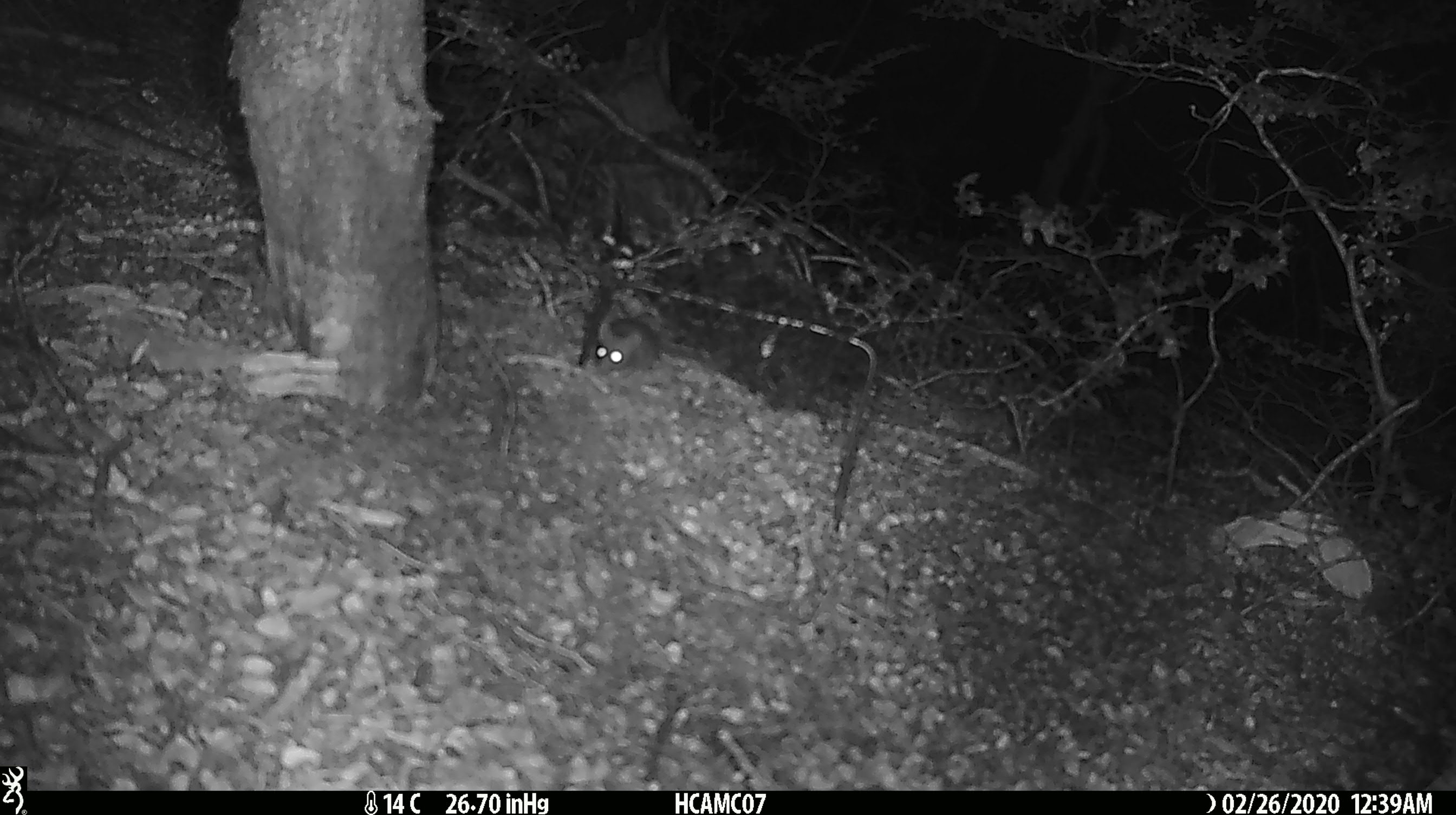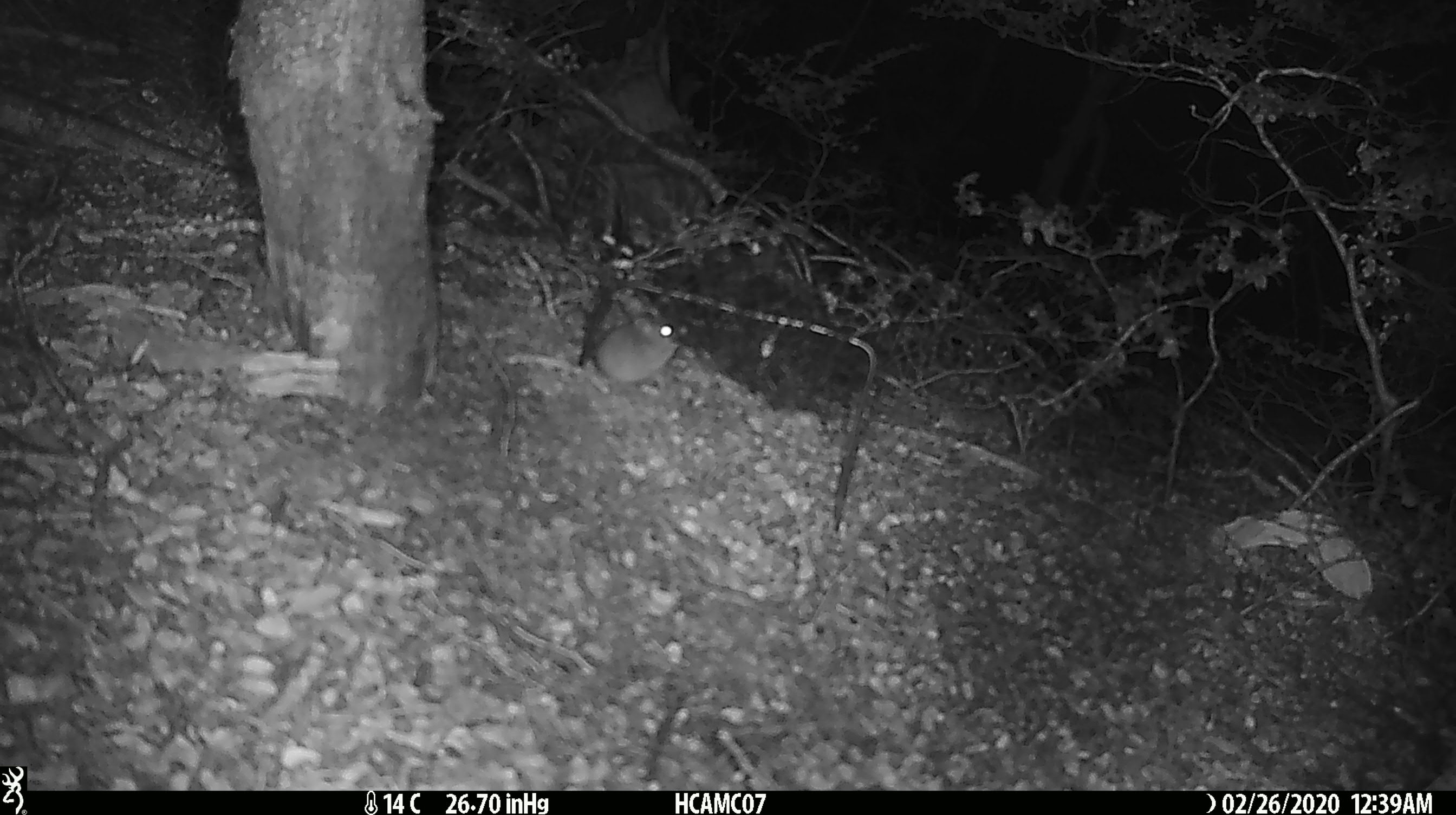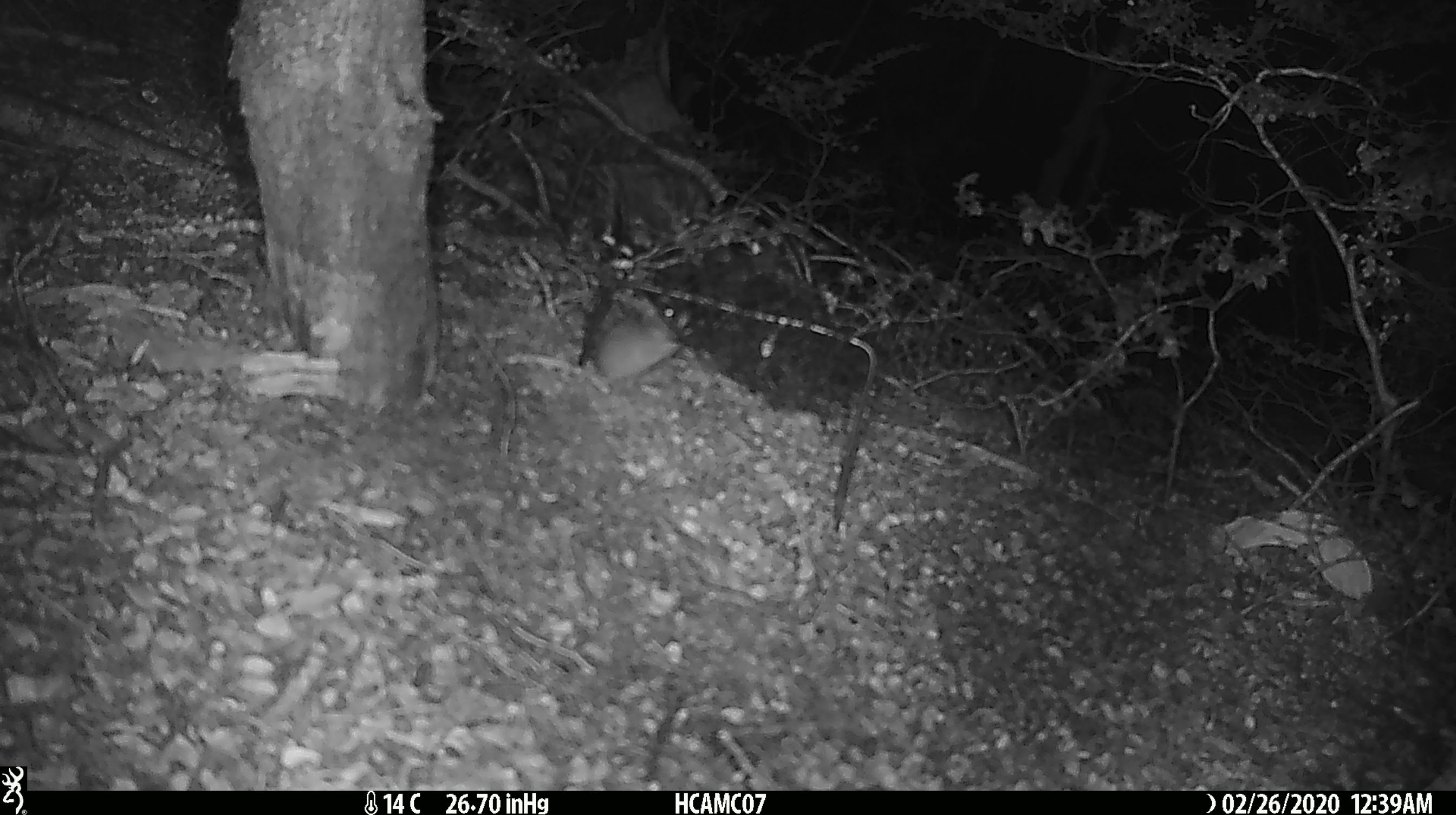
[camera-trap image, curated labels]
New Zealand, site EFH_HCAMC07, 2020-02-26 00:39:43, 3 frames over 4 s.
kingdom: Animalia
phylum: Chordata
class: Mammalia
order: Rodentia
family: Muridae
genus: Mus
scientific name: Mus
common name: mouse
Mouse (Mus).